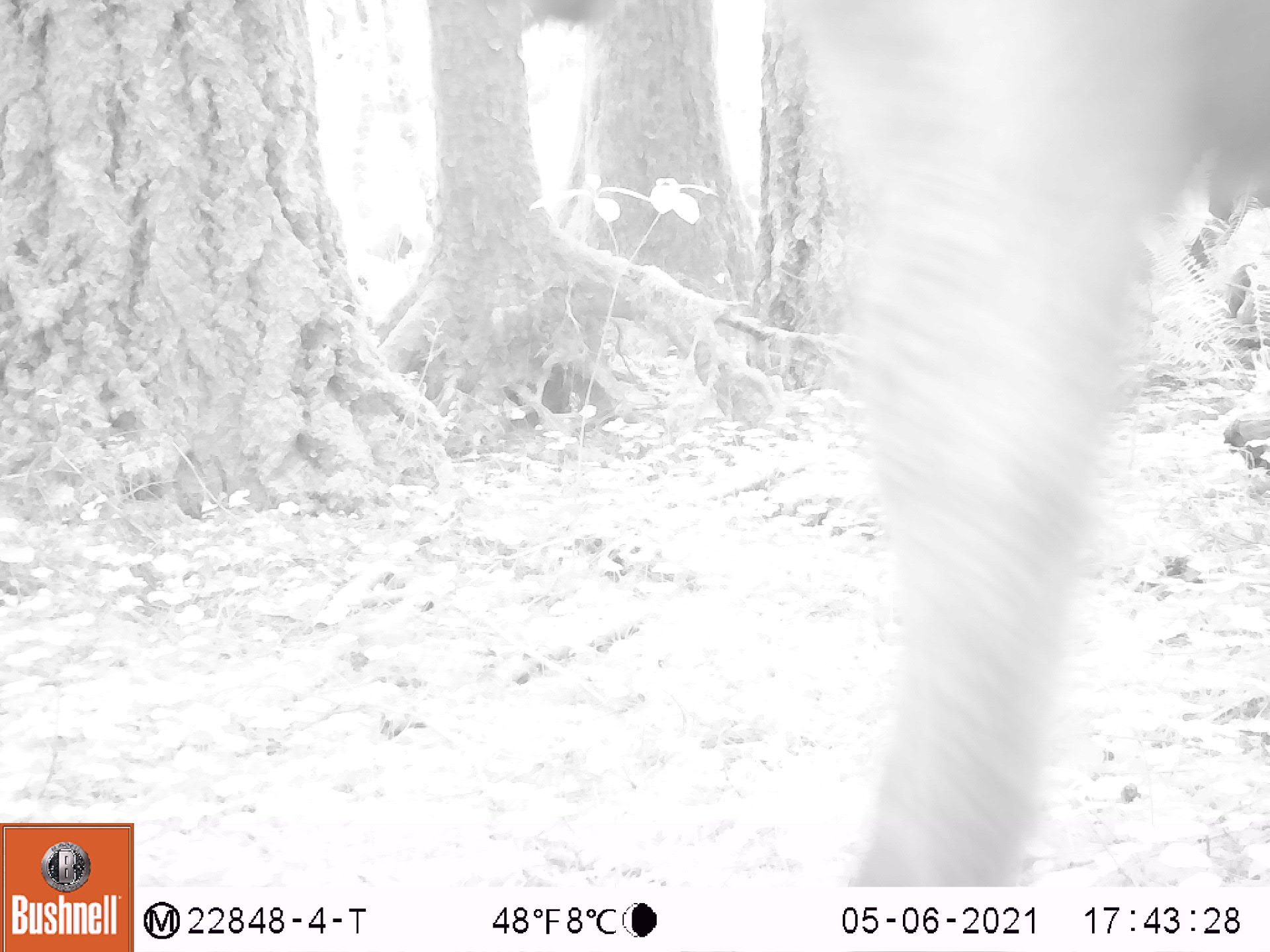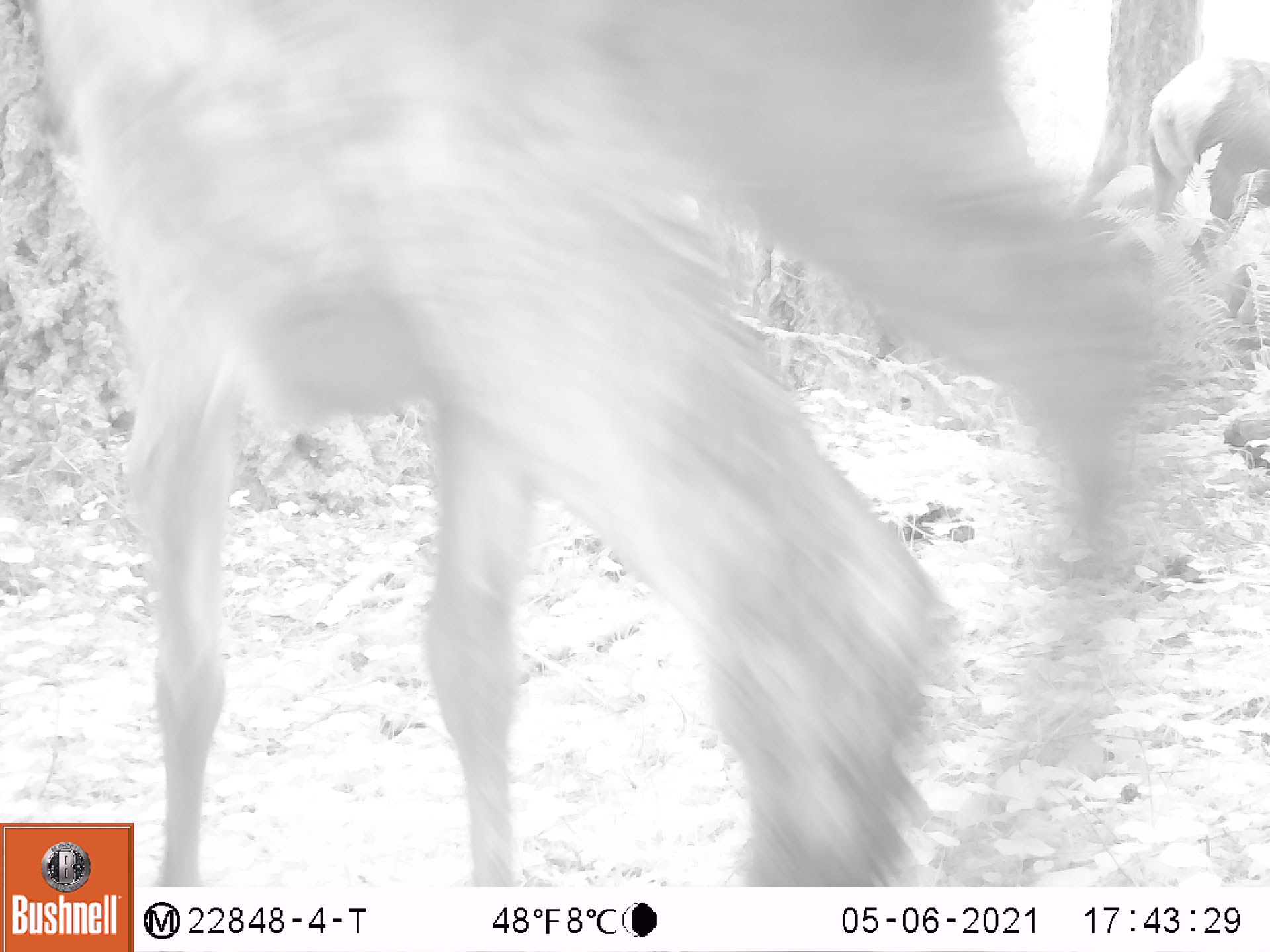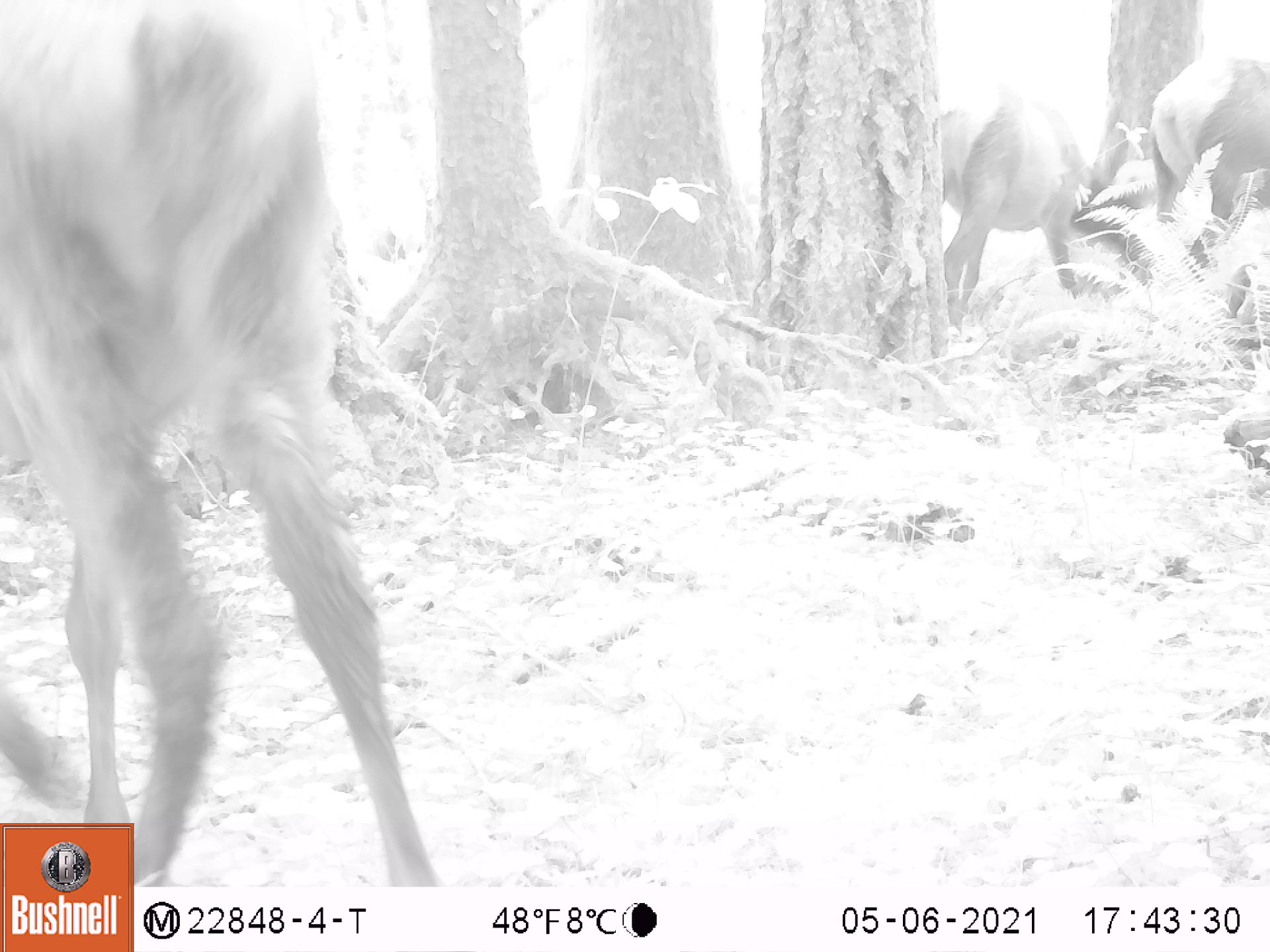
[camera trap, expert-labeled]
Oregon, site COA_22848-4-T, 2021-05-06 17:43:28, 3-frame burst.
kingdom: Animalia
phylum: Chordata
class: Mammalia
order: Artiodactyla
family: Cervidae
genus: Cervus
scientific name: Cervus canadensis roosevelti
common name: roosevelt elk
Roosevelt elk (Cervus canadensis roosevelti).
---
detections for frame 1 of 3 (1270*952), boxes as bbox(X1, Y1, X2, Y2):
roosevelt elk: bbox(510, 3, 1264, 893)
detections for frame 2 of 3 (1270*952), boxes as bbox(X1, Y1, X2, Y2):
roosevelt elk: bbox(29, 3, 1176, 816); bbox(1141, 40, 1264, 274)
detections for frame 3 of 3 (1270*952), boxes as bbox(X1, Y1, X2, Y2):
roosevelt elk: bbox(2, 3, 416, 819); bbox(937, 70, 1099, 335); bbox(1144, 52, 1263, 305)